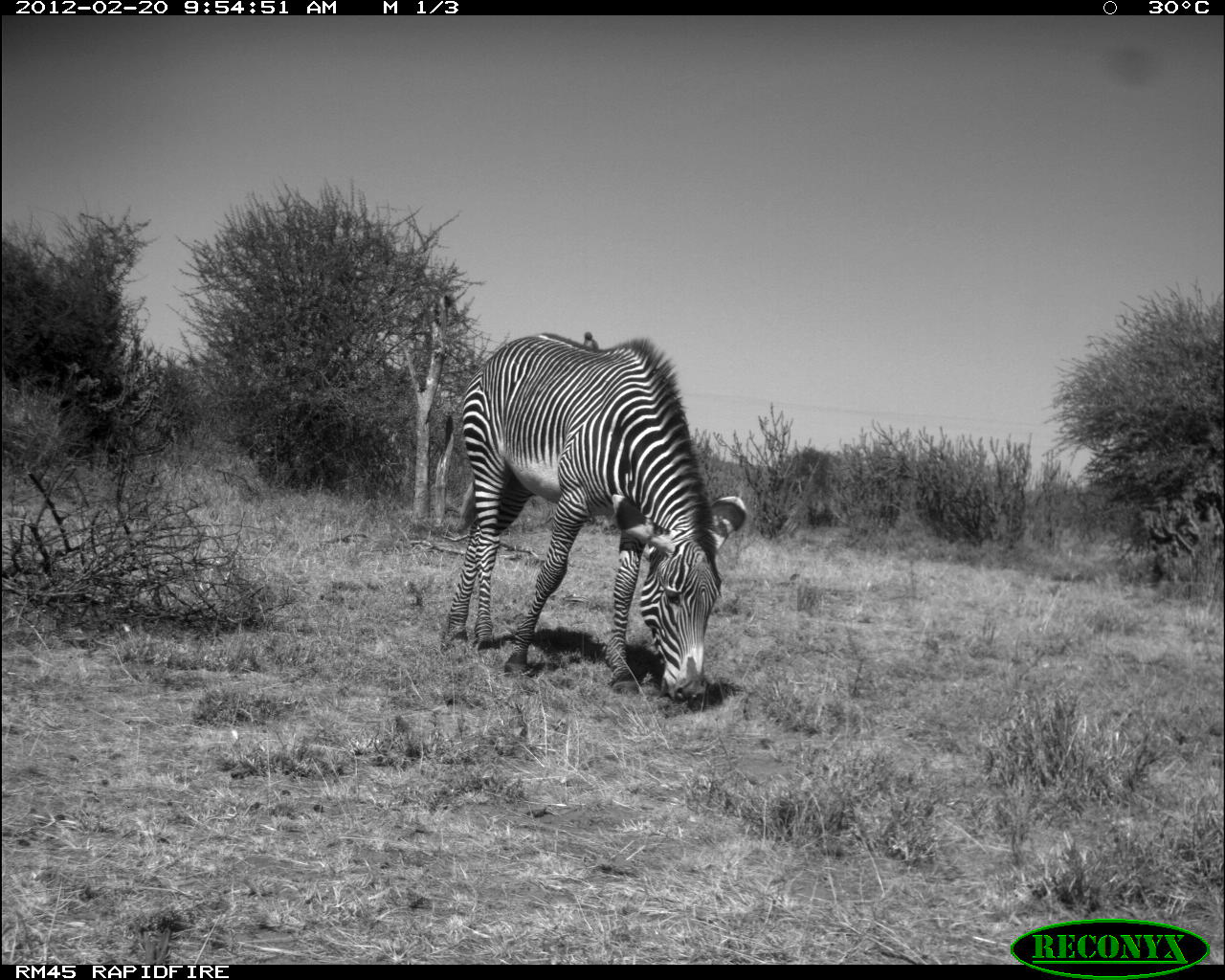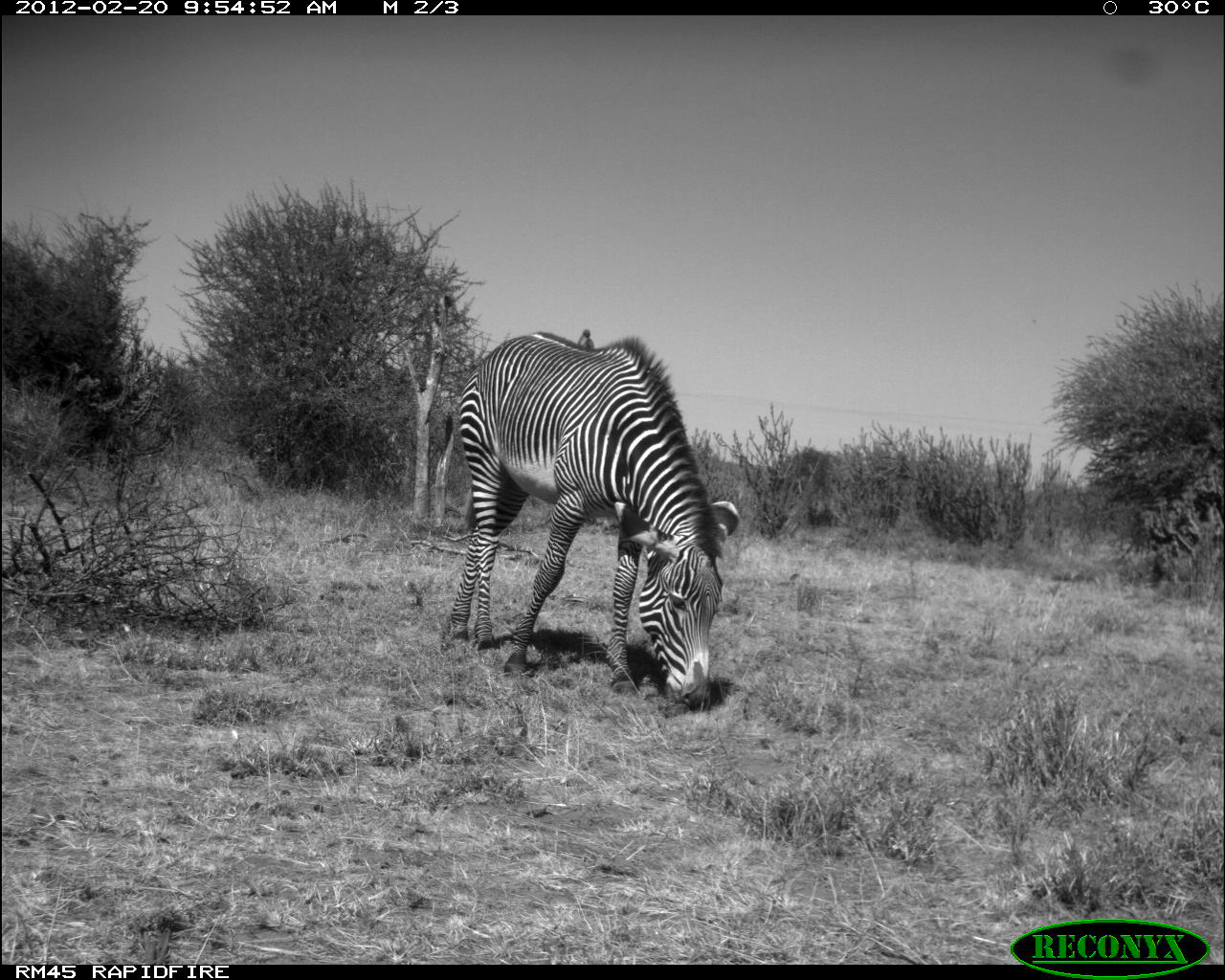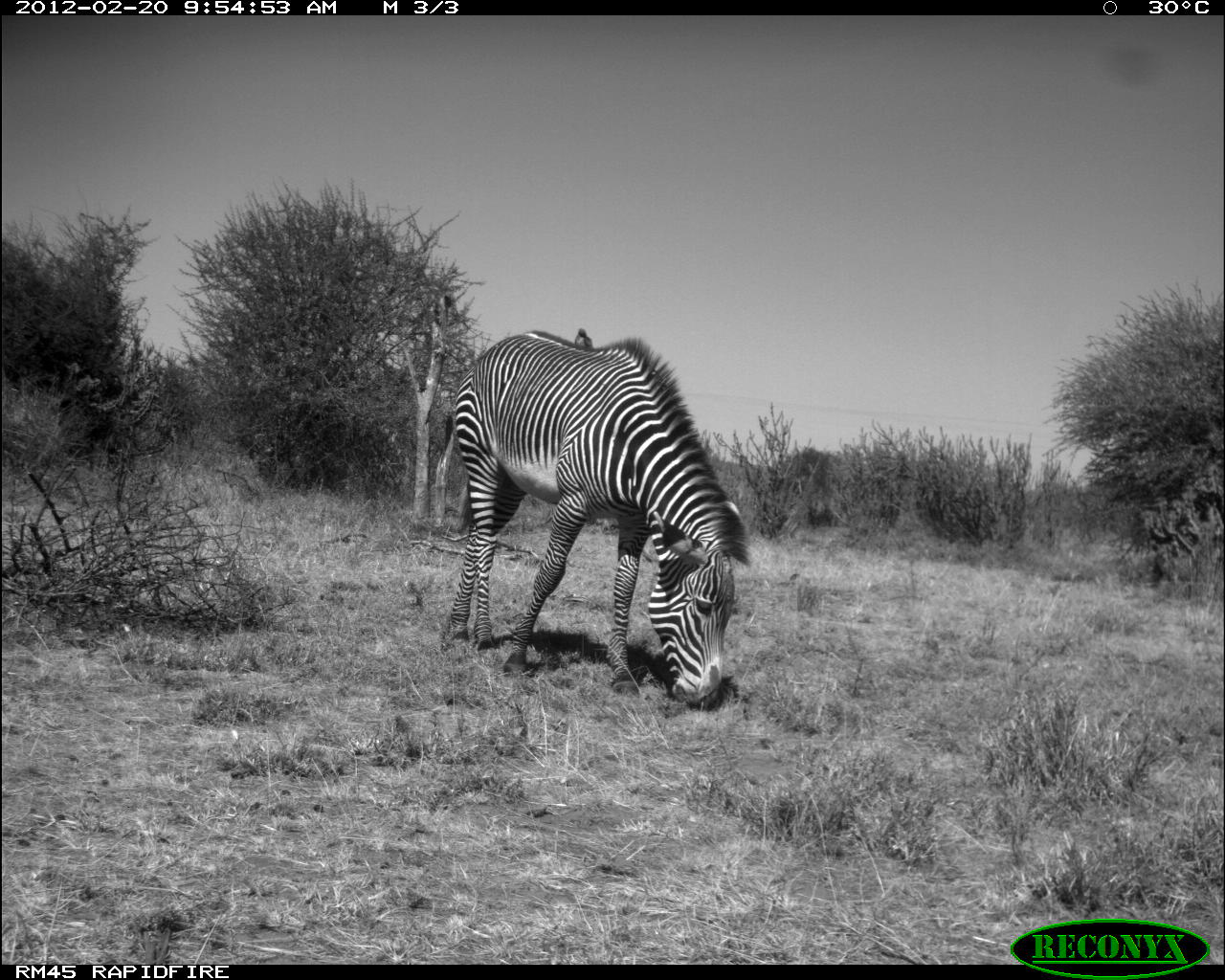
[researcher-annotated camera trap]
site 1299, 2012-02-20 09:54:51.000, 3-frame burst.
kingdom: Animalia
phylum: Chordata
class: Mammalia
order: Perissodactyla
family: Equidae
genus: Equus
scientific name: Equus grevyi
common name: grévy's zebra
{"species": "Equus grevyi (grévy's zebra)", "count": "1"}